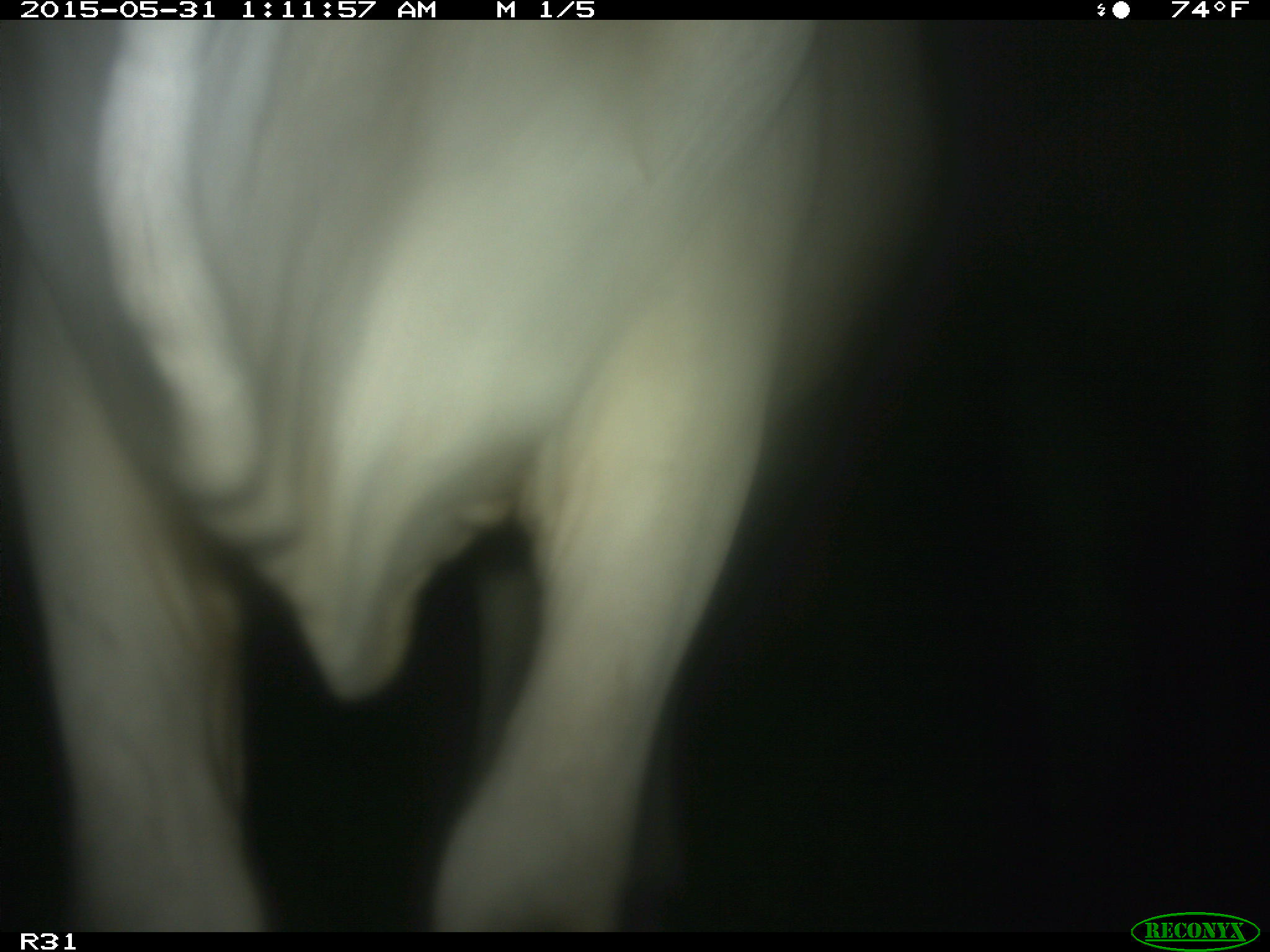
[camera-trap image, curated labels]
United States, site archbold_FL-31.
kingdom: Animalia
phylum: Chordata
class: Mammalia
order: Artiodactyla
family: Bovidae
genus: Bos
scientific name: Bos taurus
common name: domestic cow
Bos taurus (domestic cow).